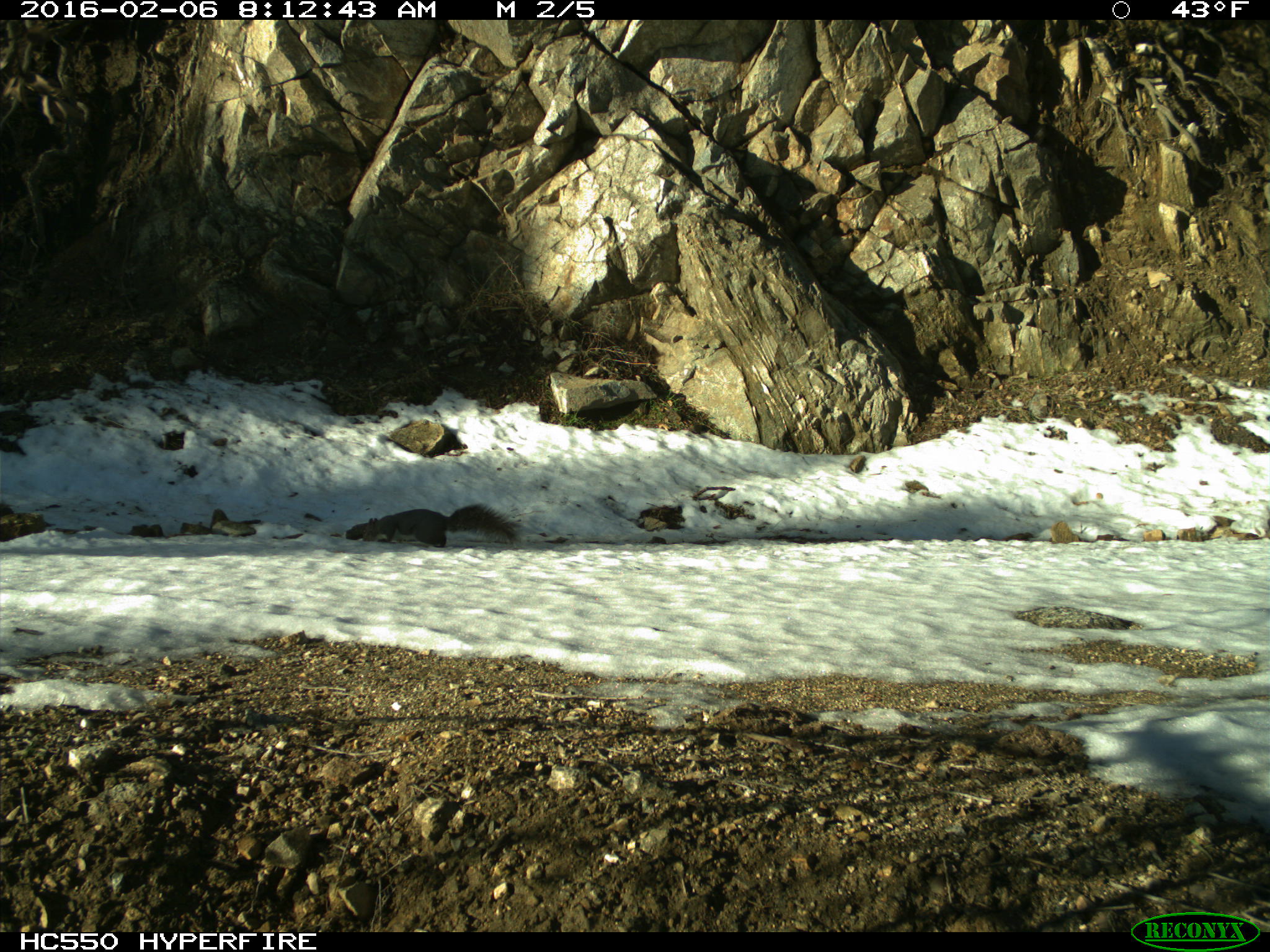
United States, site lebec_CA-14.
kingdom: Animalia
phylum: Chordata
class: Mammalia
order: Rodentia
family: Sciuridae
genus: Sciurus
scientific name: Sciurus carolinensis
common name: eastern gray squirrel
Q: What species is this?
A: Sciurus carolinensis (eastern gray squirrel).